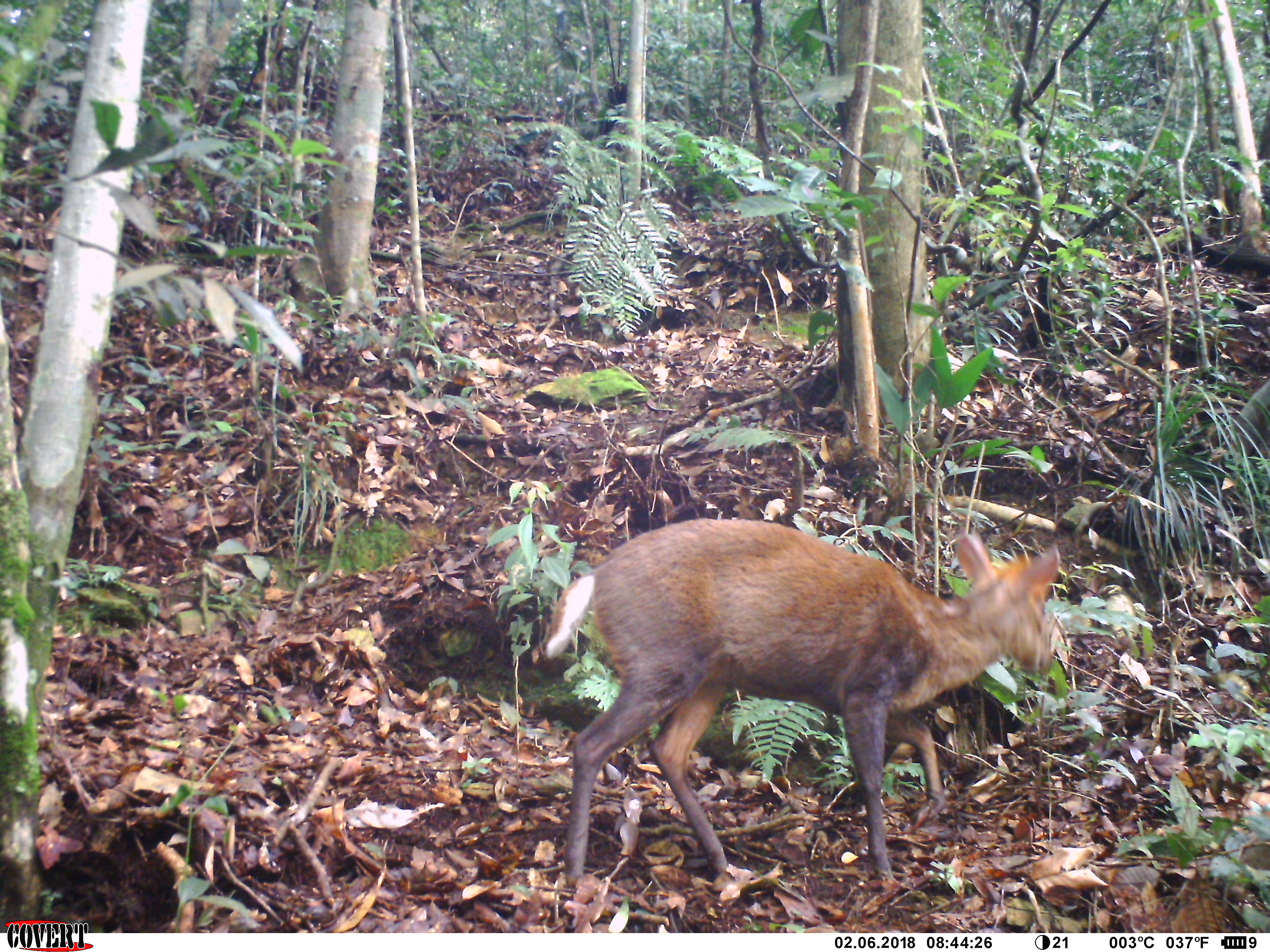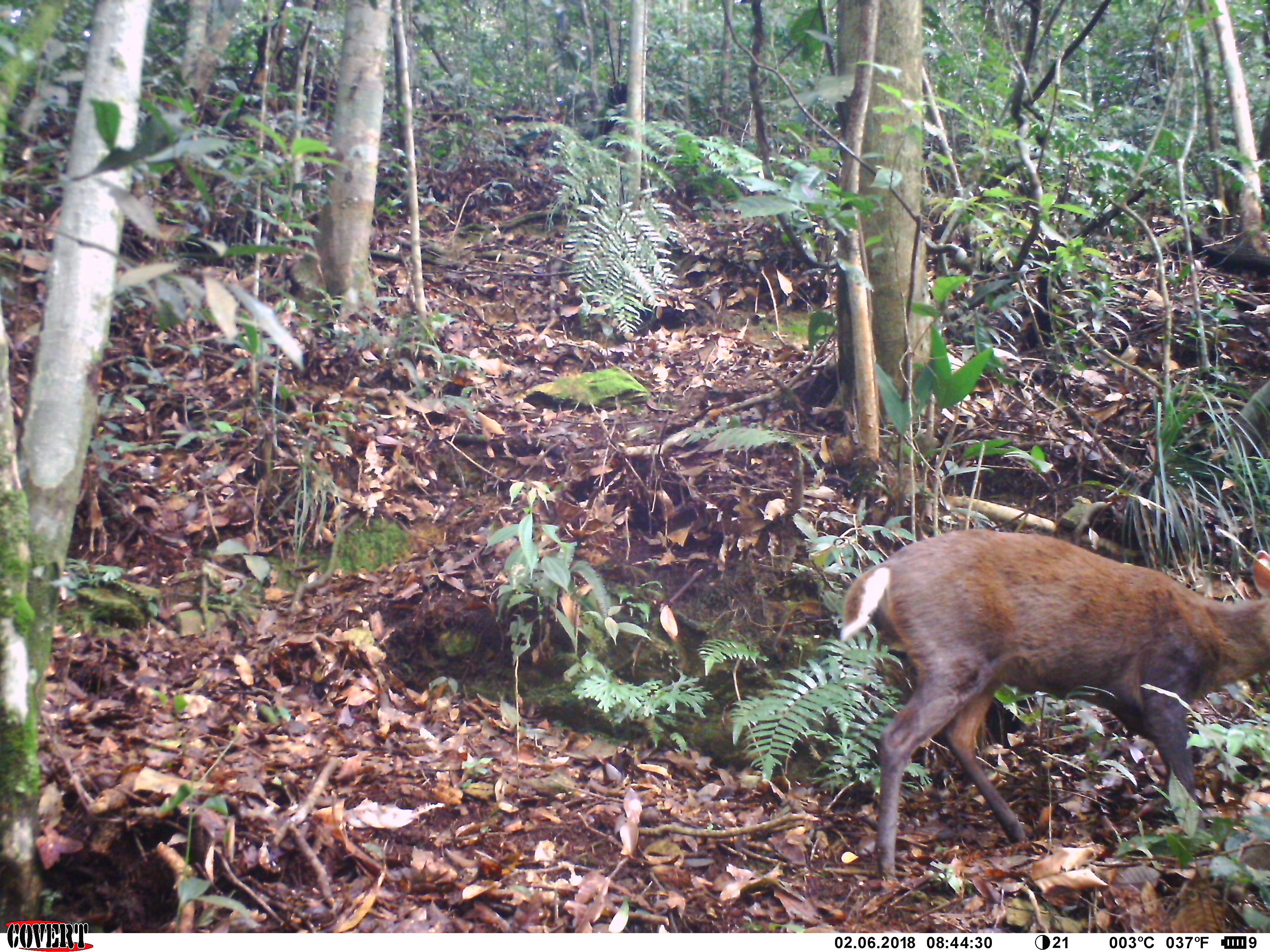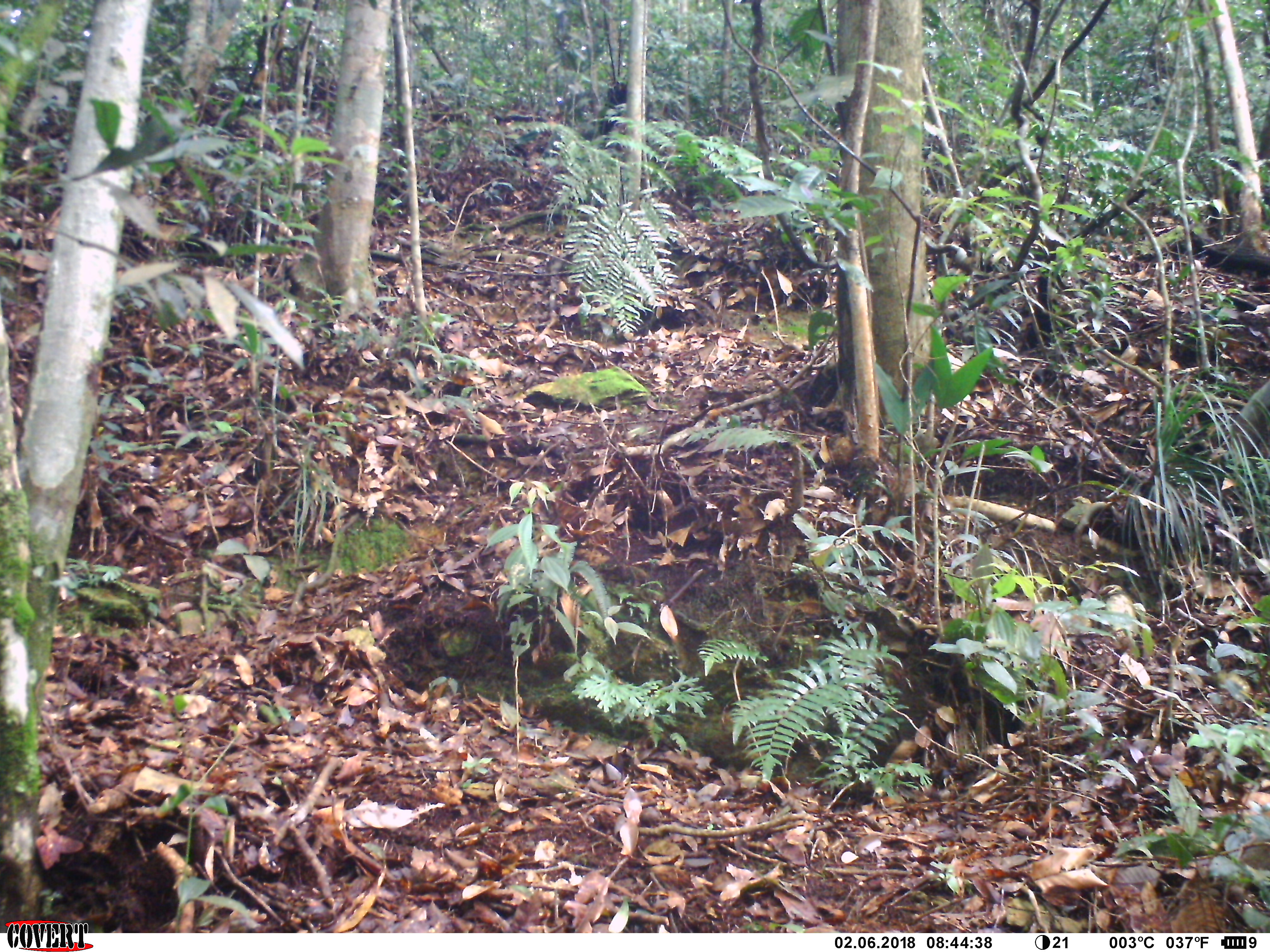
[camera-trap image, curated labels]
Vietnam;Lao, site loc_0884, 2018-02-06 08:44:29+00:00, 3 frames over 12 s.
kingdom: Animalia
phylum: Chordata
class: Mammalia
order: Artiodactyla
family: Cervidae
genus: Muntiacus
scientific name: Muntiacus rooseveltorum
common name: roosevelt's muntjac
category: roosevelts muntjac group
Roosevelts muntjac group (roosevelt's muntjac) (Muntiacus rooseveltorum). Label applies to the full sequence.